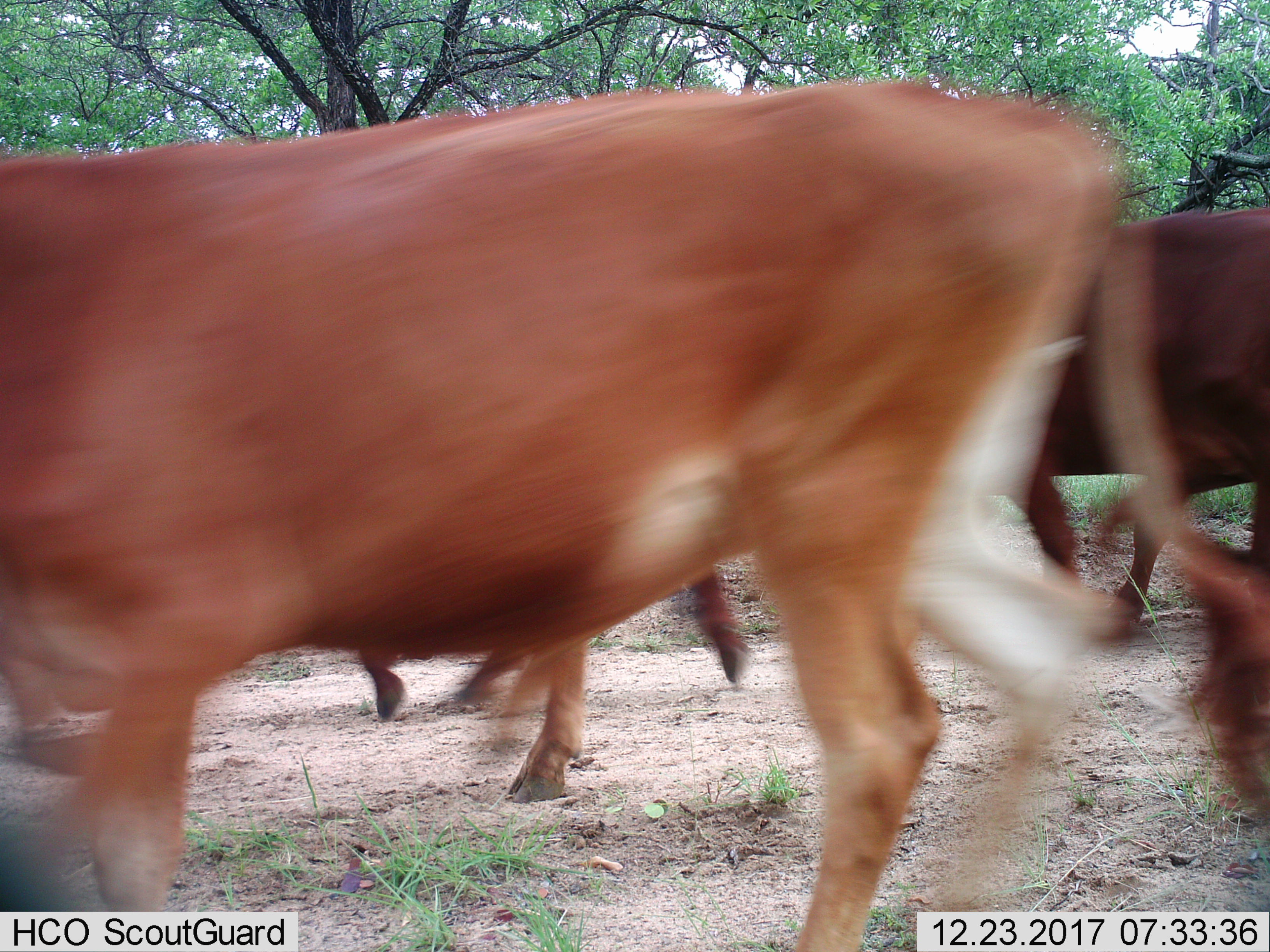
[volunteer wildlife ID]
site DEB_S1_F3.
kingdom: Animalia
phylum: Chordata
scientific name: Vertebrata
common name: domestic animal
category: domesticanimal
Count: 4.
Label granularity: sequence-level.